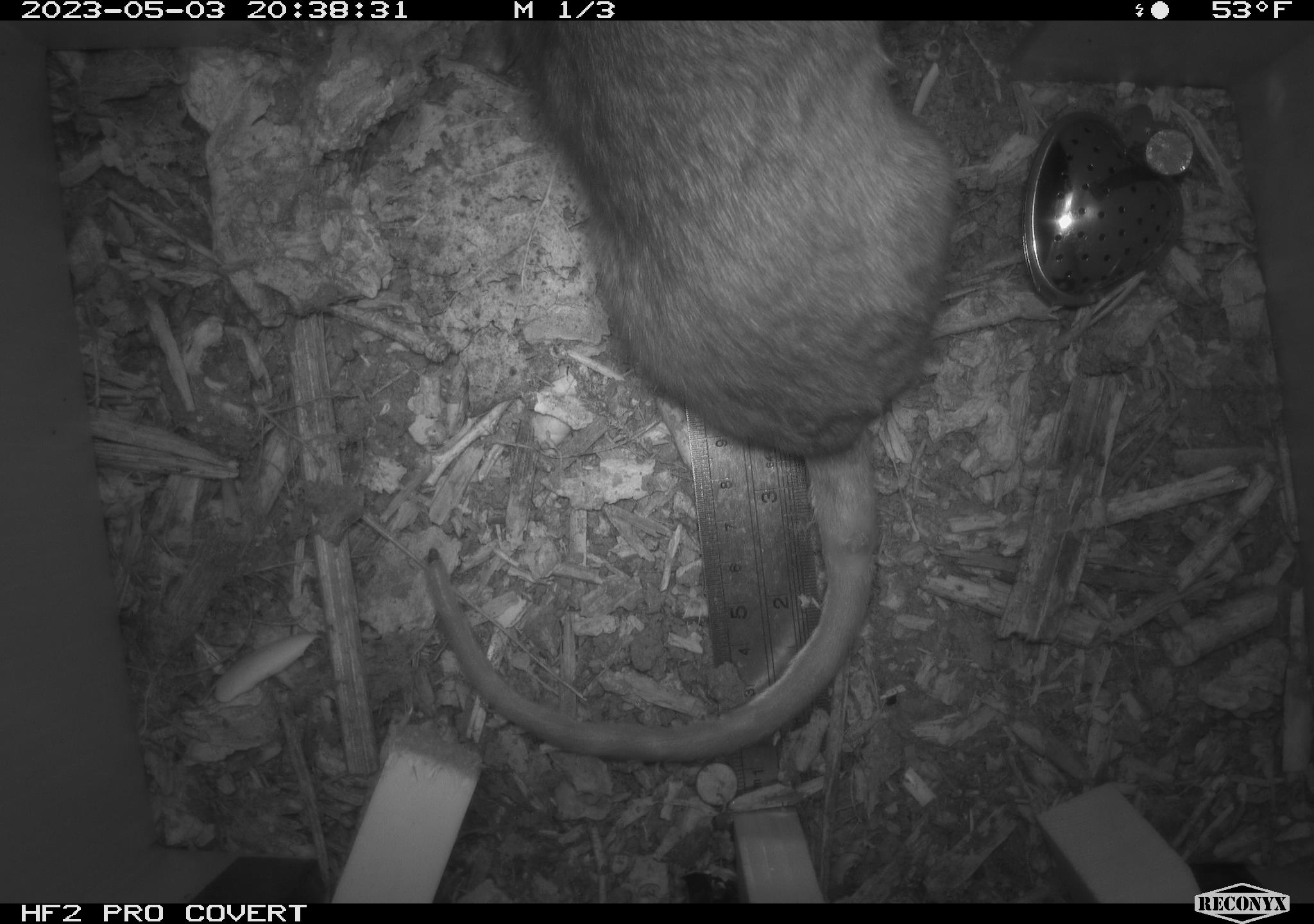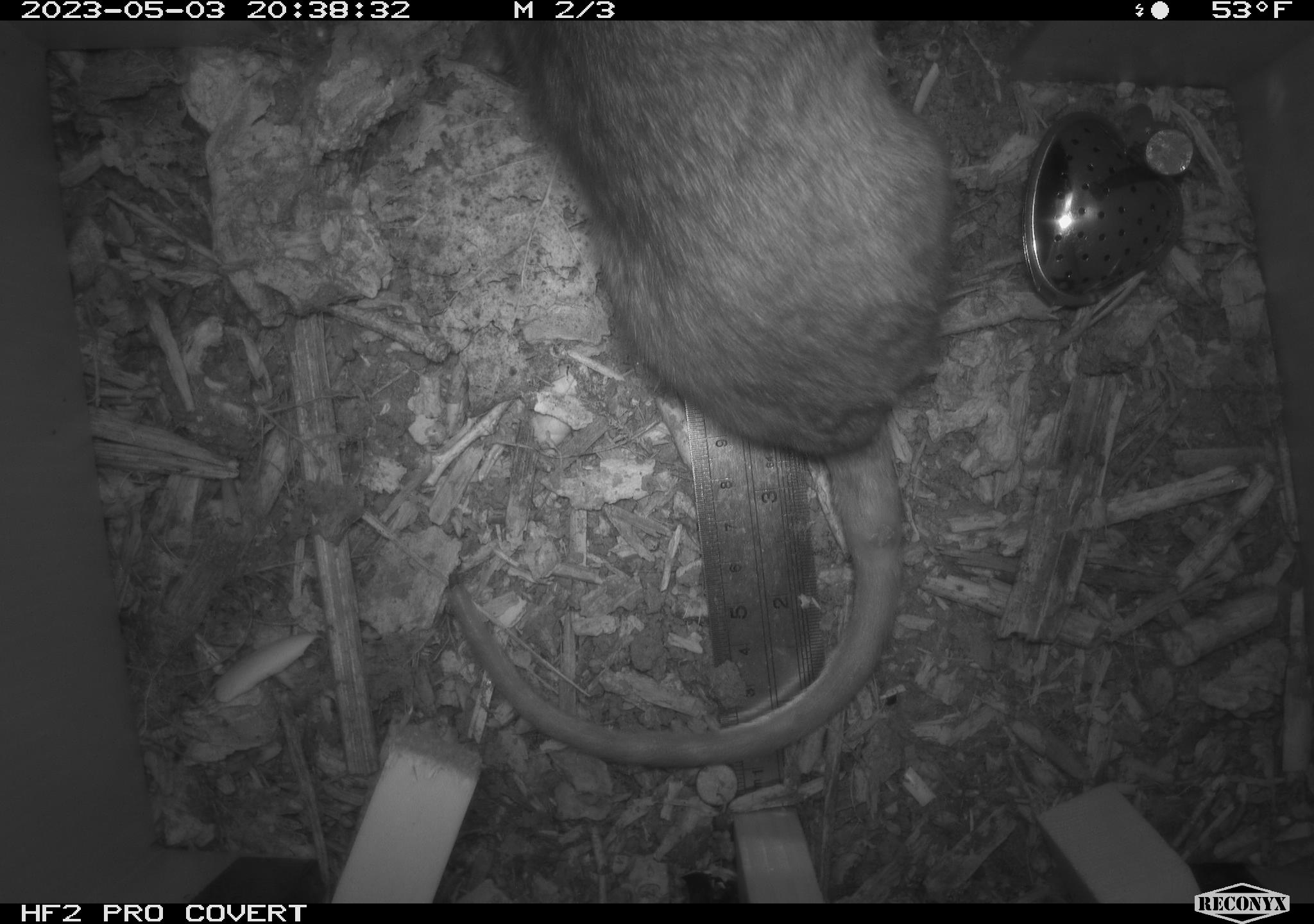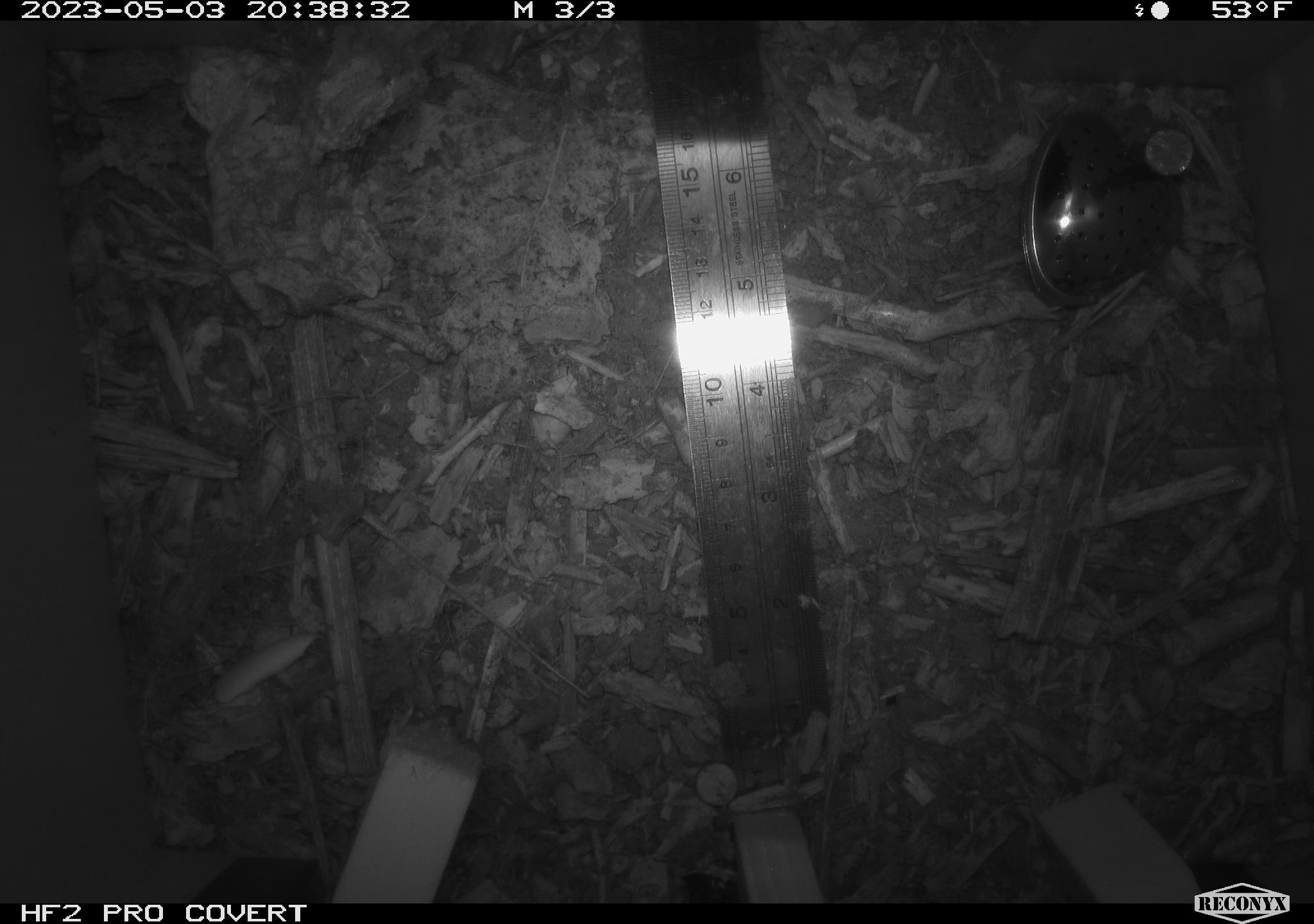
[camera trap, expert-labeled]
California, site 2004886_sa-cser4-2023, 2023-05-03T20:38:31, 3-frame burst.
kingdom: Animalia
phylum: Chordata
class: Mammalia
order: Rodentia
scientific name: Rodentia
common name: woodrat or rat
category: woodrat or rat species